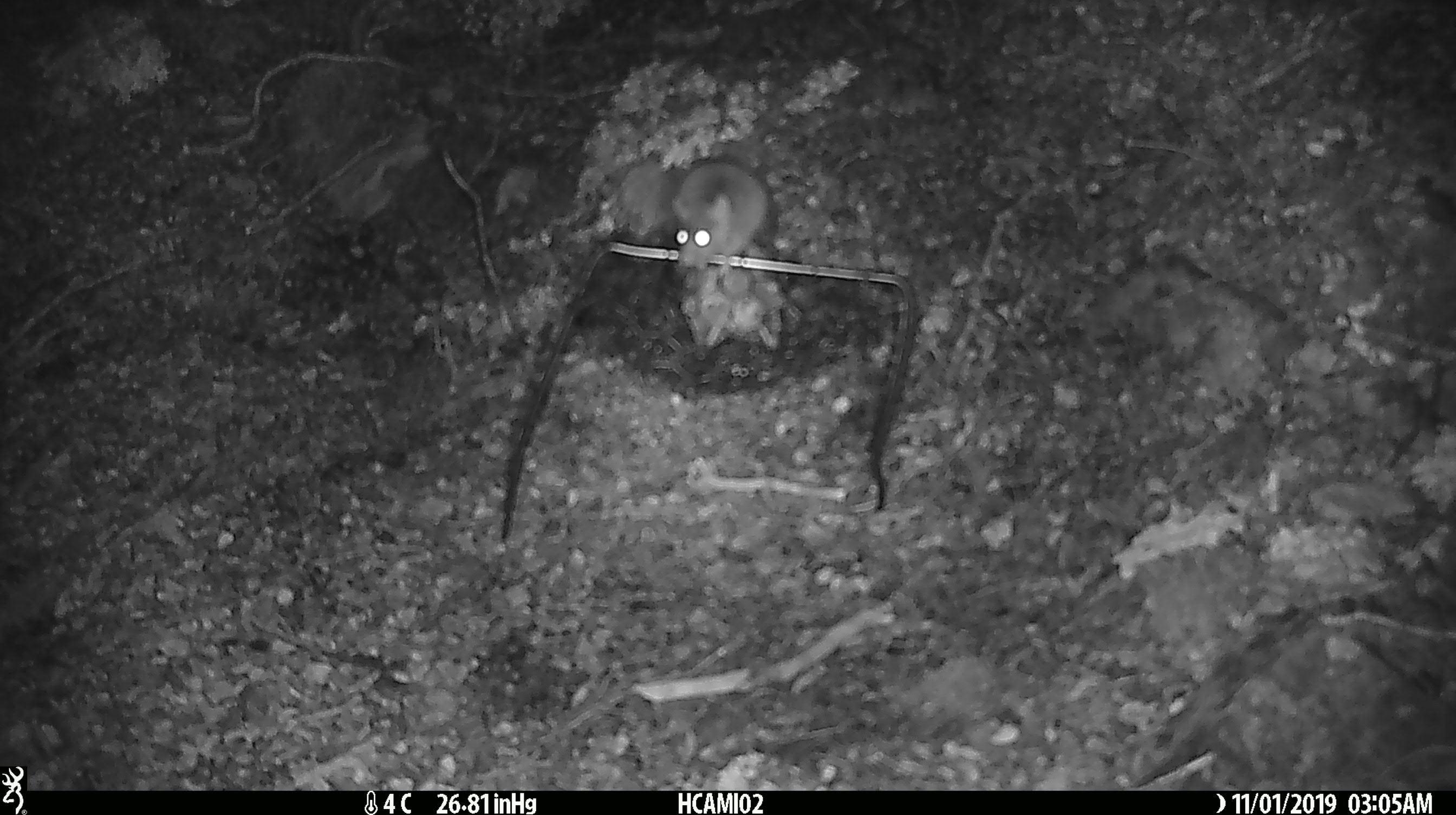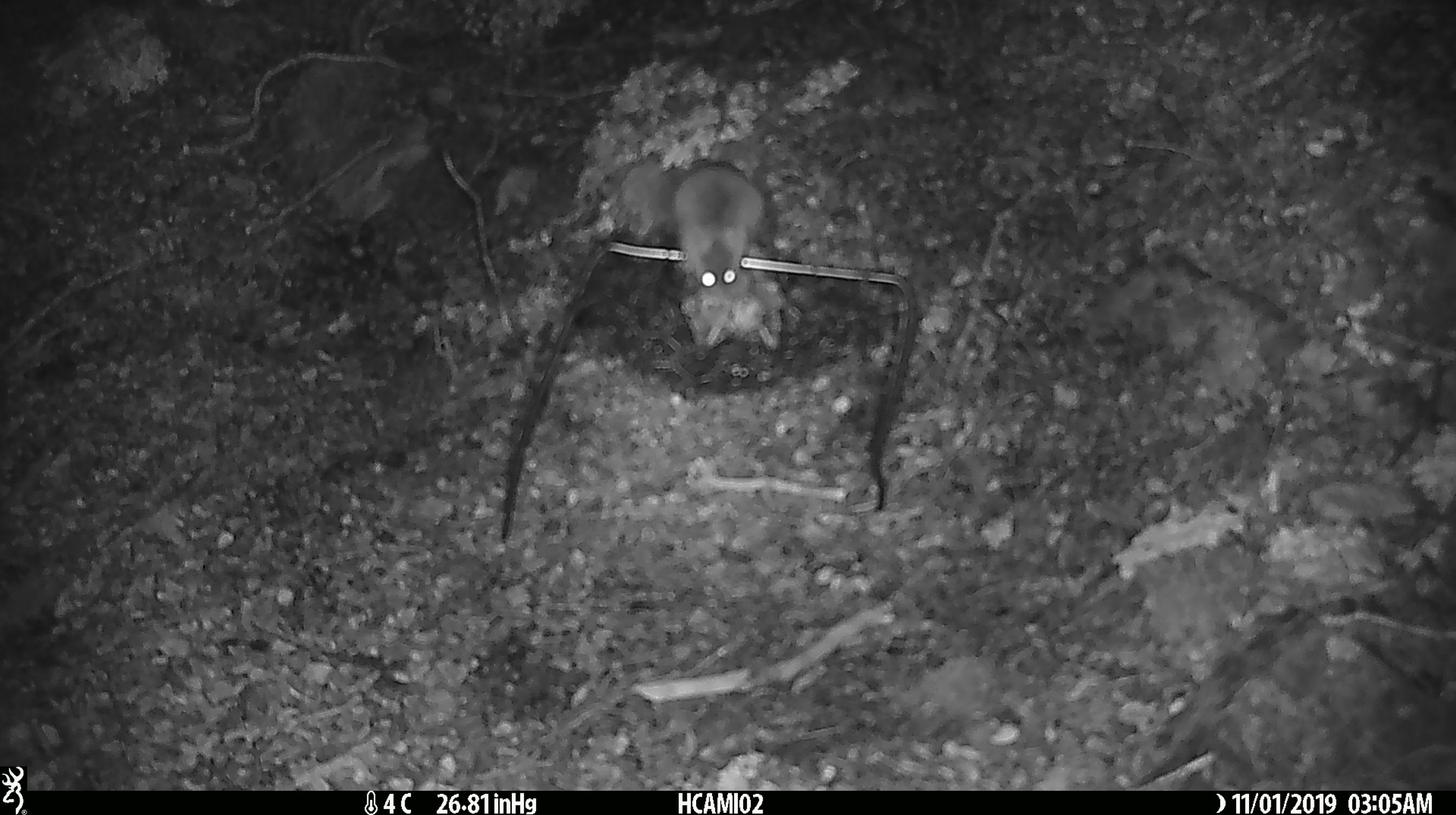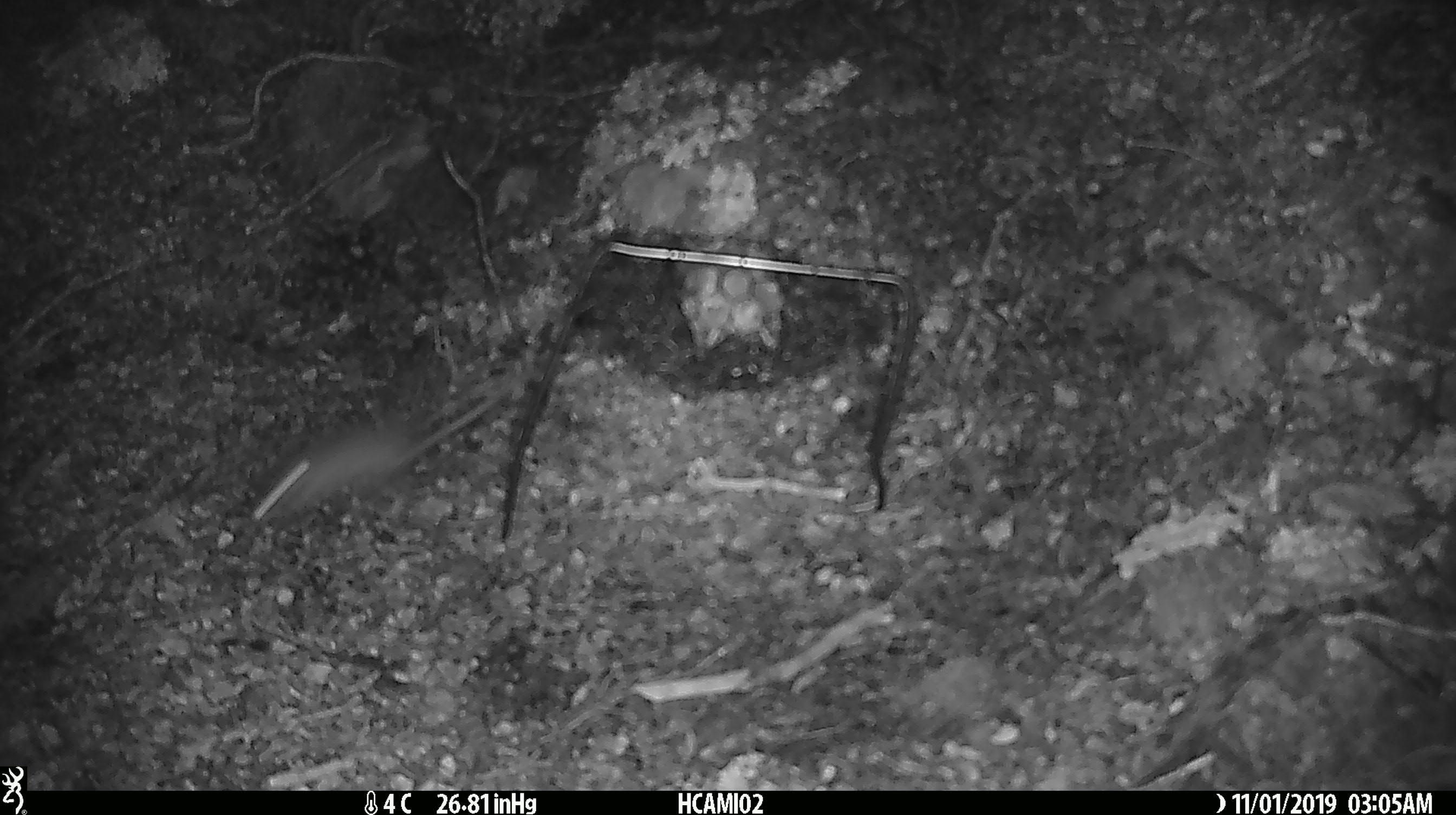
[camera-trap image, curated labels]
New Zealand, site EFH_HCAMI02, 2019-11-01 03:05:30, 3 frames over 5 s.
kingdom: Animalia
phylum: Chordata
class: Mammalia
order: Rodentia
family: Muridae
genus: Mus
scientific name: Mus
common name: mouse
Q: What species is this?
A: Mouse (Mus).